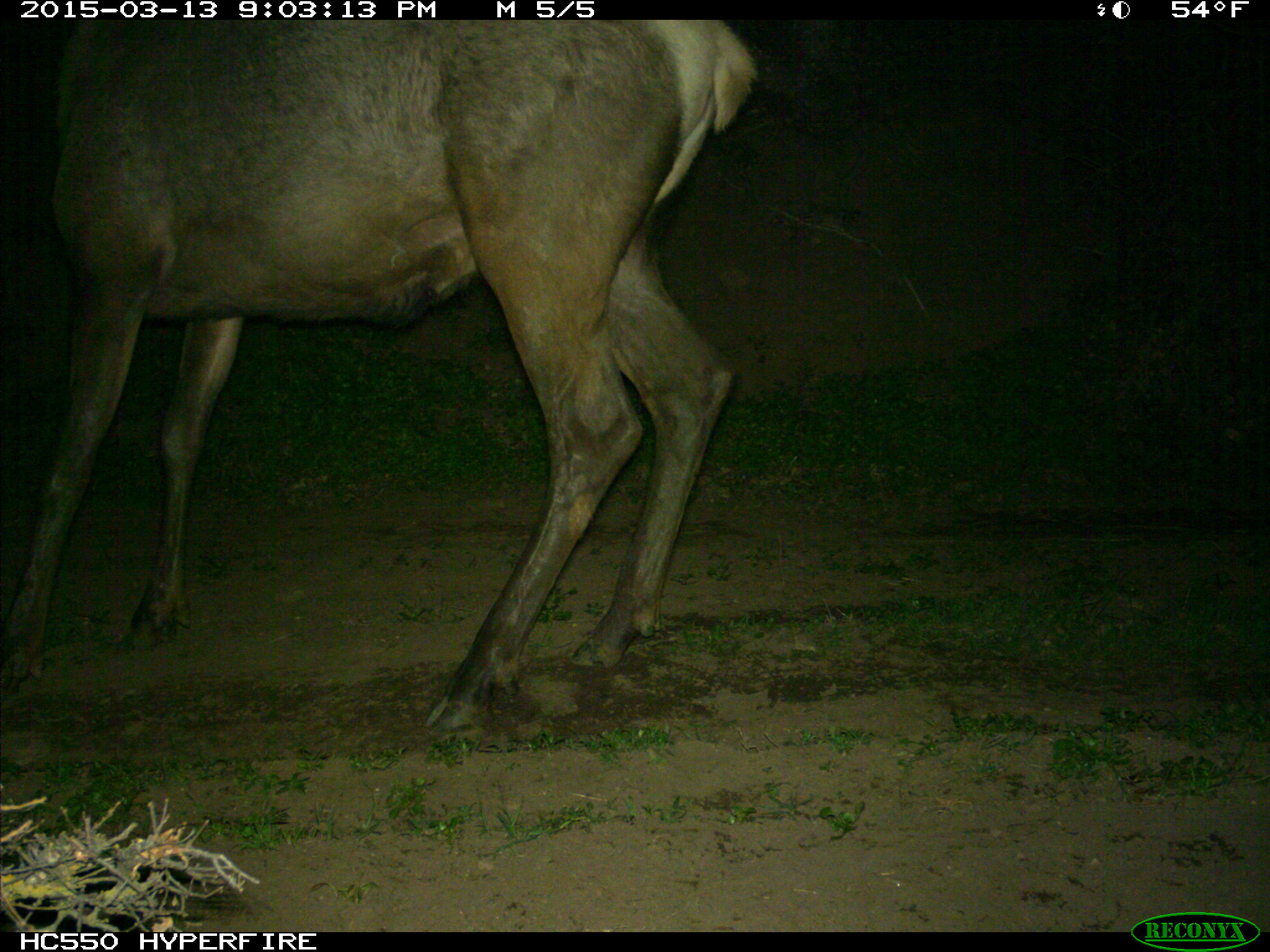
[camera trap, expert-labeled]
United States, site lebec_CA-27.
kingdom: Animalia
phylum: Chordata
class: Mammalia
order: Artiodactyla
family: Cervidae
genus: Cervus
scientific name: Cervus canadensis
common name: elk